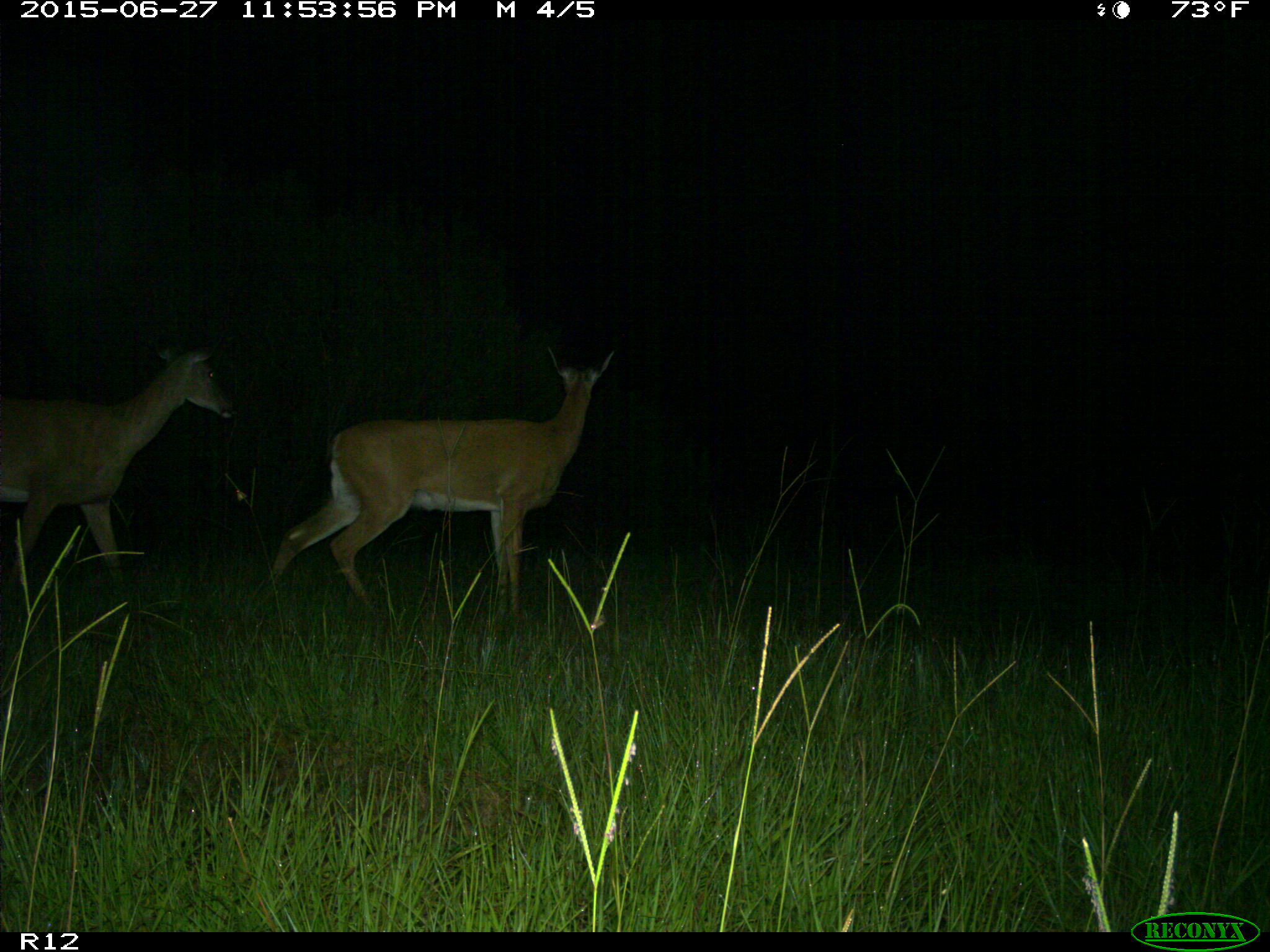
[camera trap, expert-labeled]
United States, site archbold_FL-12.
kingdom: Animalia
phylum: Chordata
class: Mammalia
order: Artiodactyla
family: Cervidae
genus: Odocoileus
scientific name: Odocoileus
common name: deer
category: unidentified deer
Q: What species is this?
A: Unidentified deer (deer) (Odocoileus).